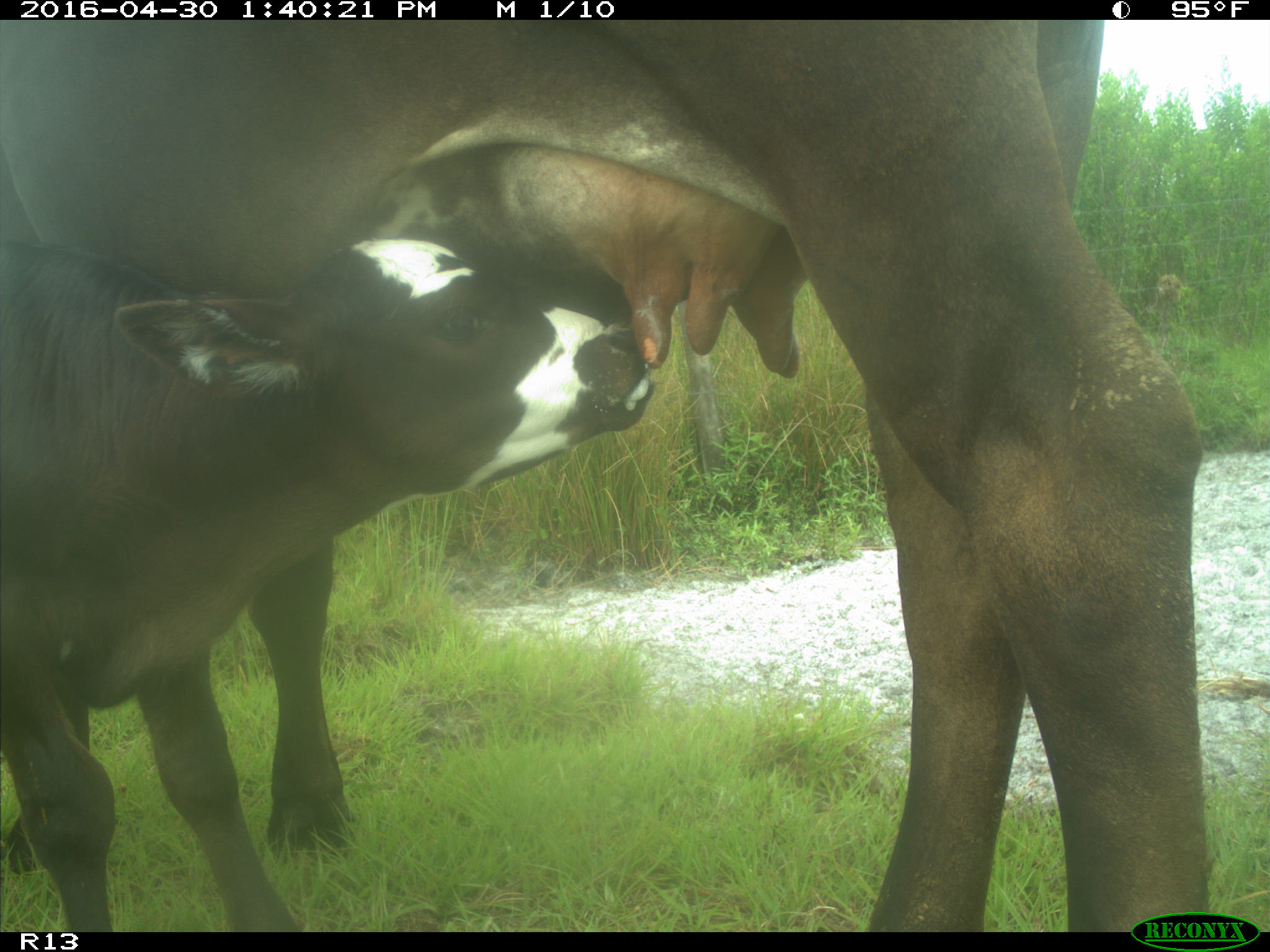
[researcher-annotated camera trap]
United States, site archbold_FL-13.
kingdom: Animalia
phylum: Chordata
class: Mammalia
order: Artiodactyla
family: Bovidae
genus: Bos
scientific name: Bos taurus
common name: domestic cow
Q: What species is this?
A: Bos taurus (domestic cow).